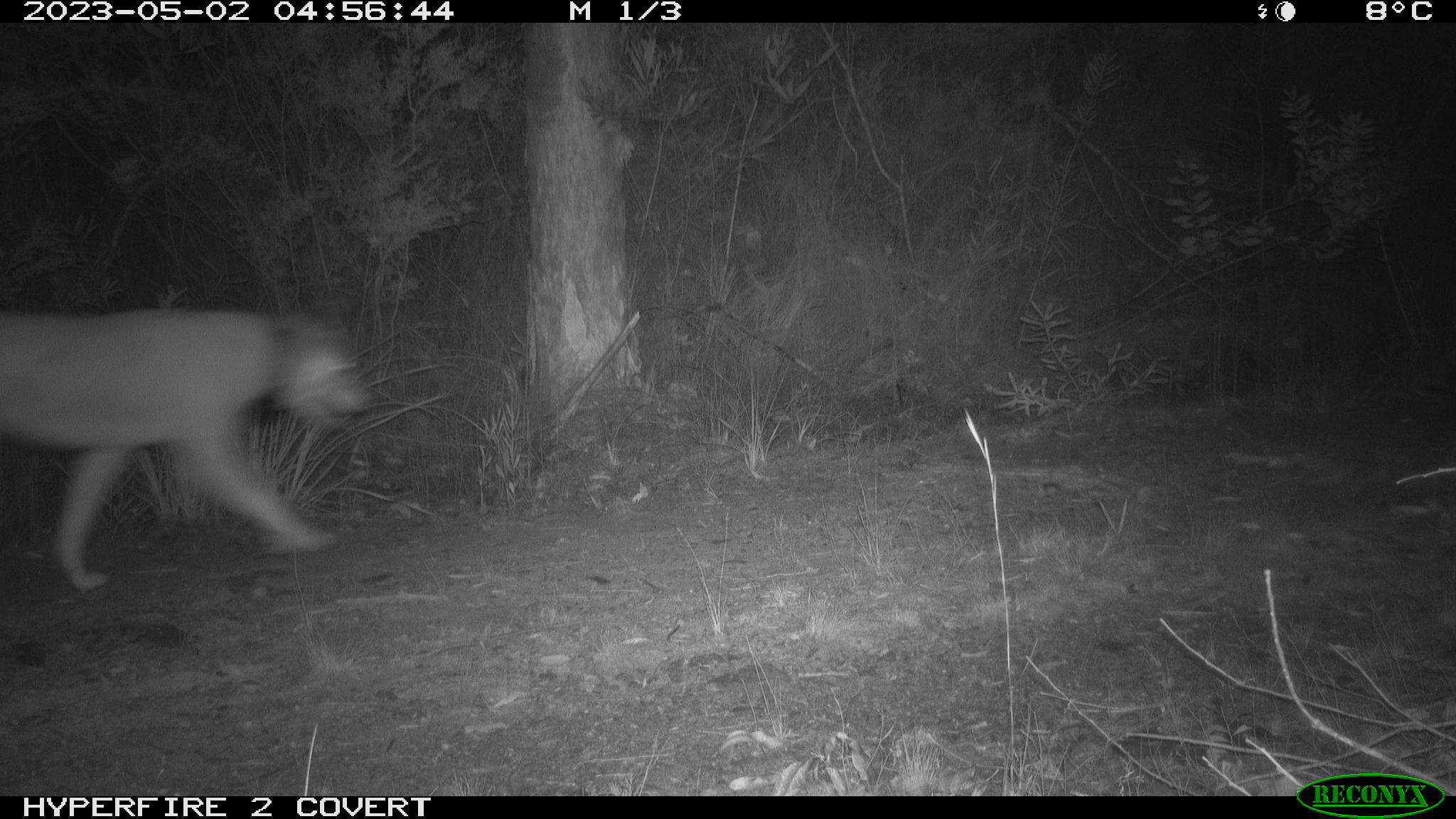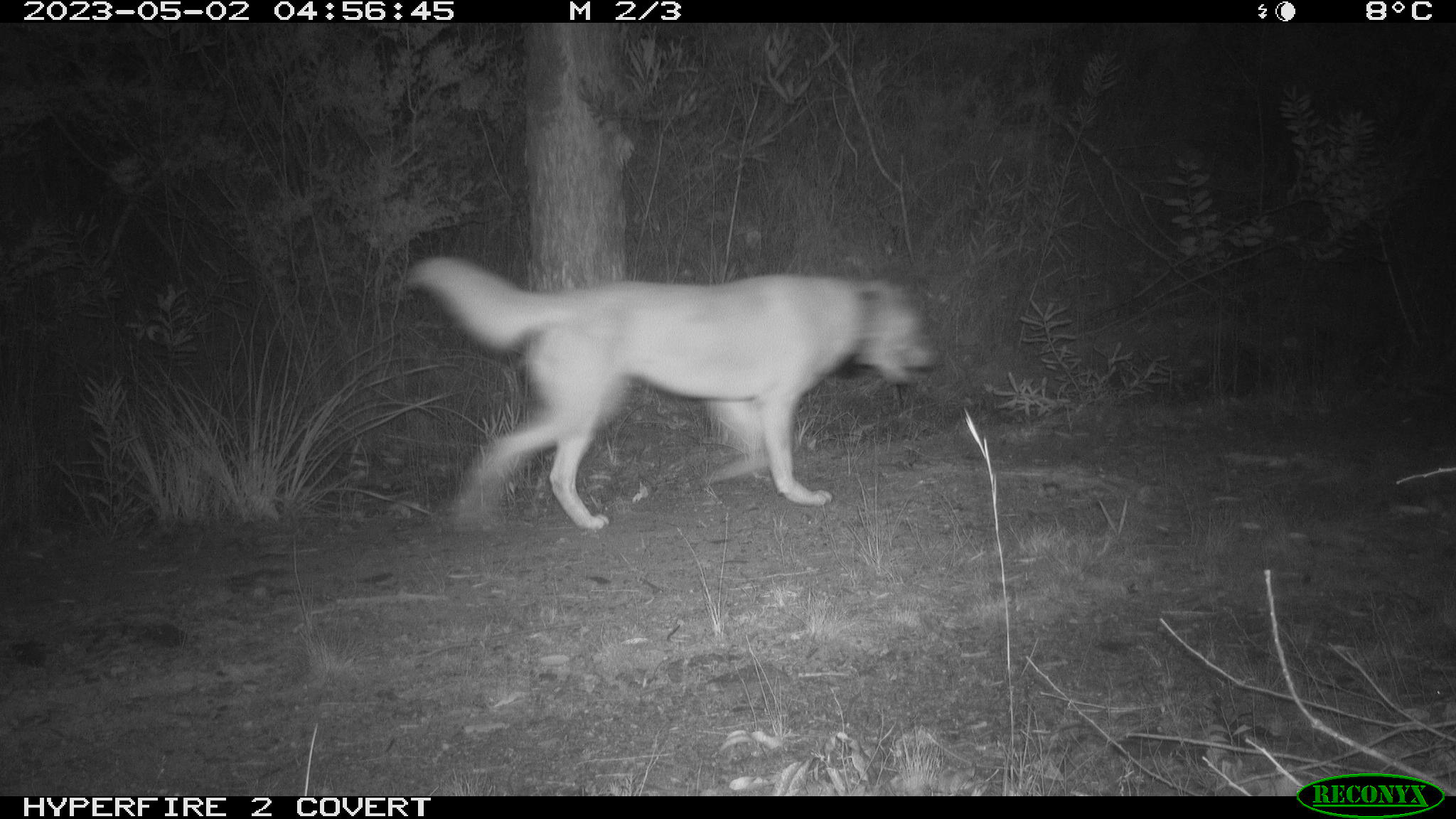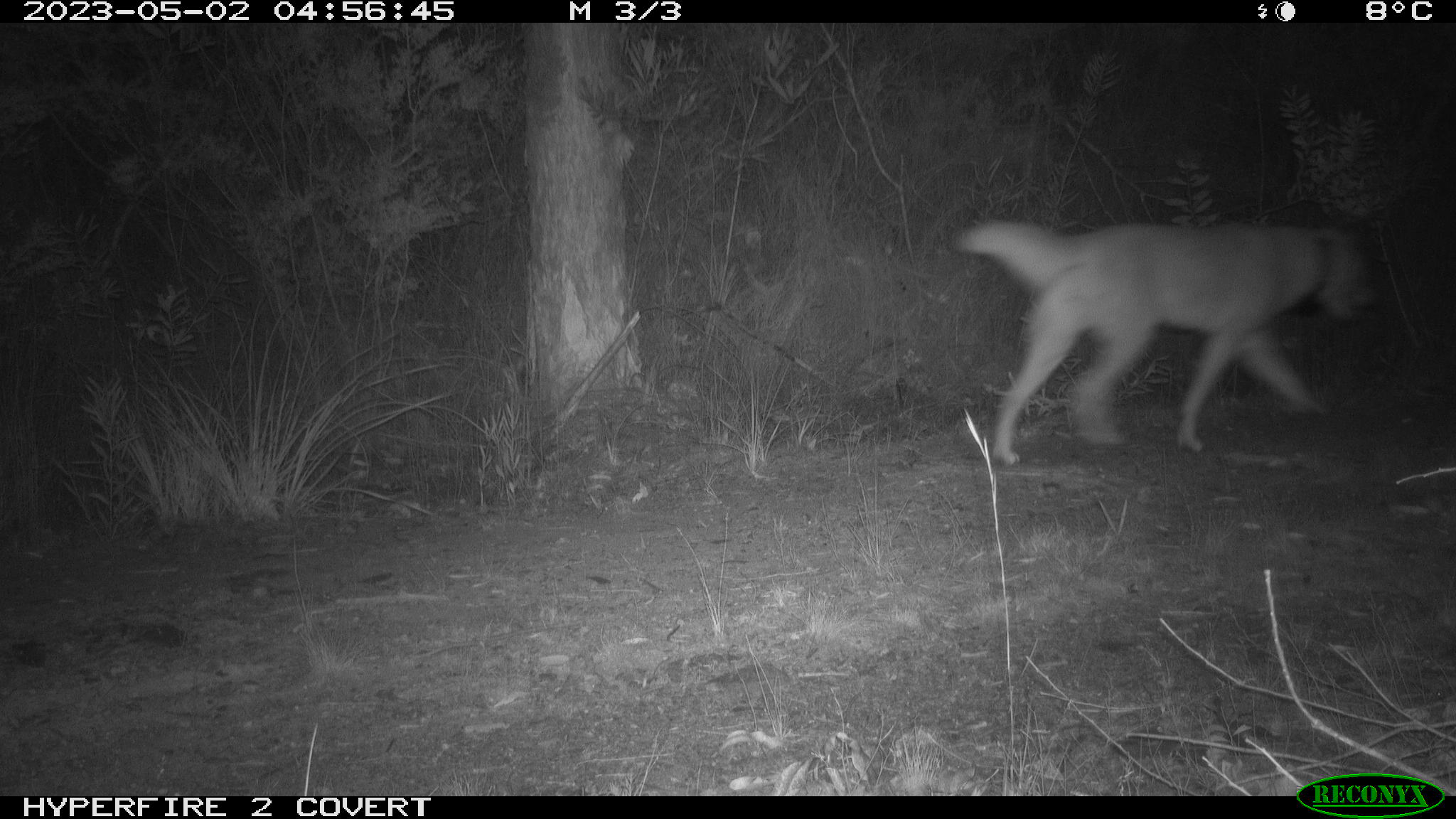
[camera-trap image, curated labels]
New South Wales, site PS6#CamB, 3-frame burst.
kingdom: Animalia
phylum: Chordata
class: Mammalia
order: Carnivora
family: Canidae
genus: Canis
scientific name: Canis familiaris dingo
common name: dingo